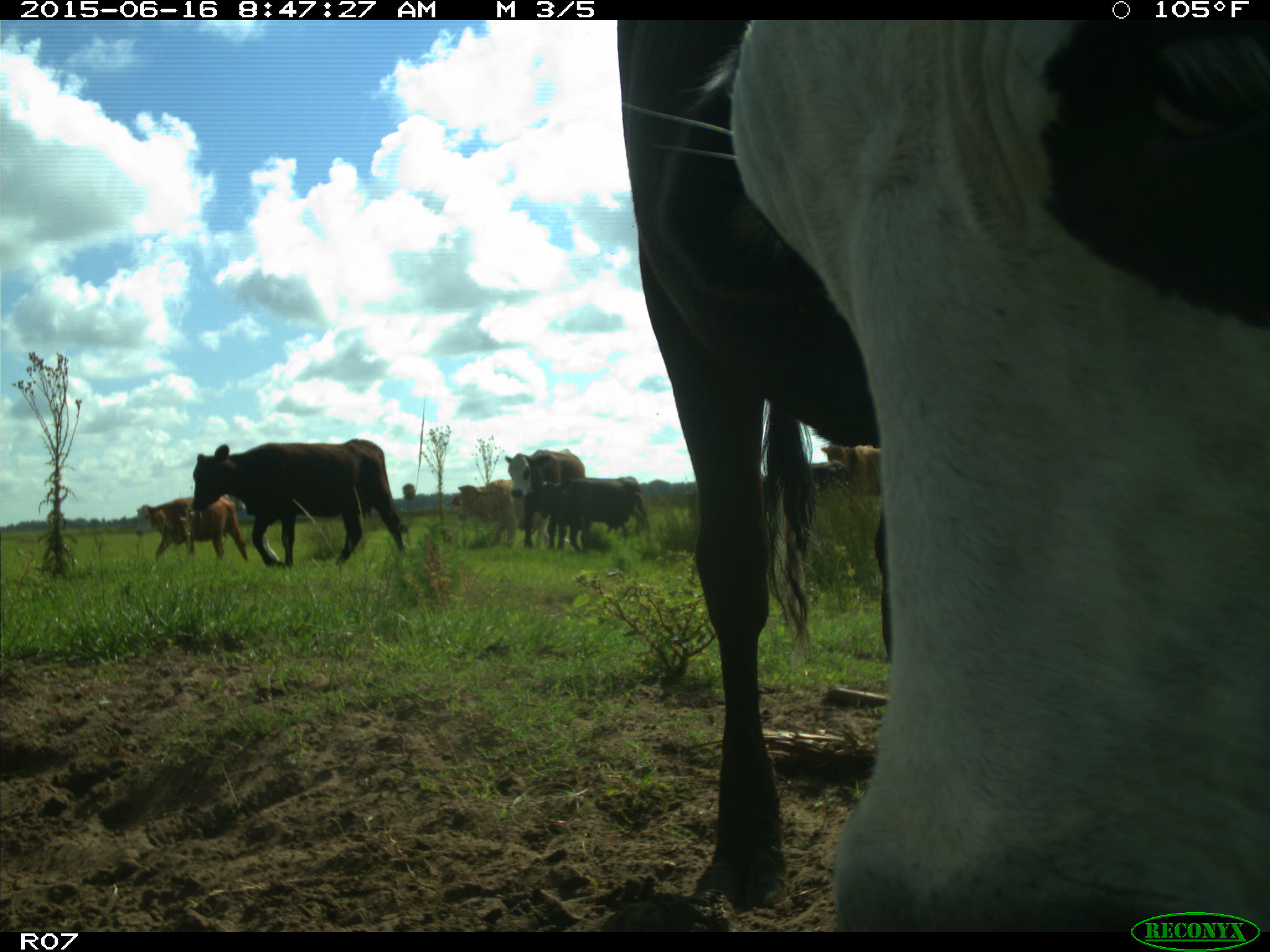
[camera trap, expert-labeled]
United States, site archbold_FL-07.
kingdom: Animalia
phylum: Chordata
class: Mammalia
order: Artiodactyla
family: Bovidae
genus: Bos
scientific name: Bos taurus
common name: domestic cow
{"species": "Bos taurus (domestic cow)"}